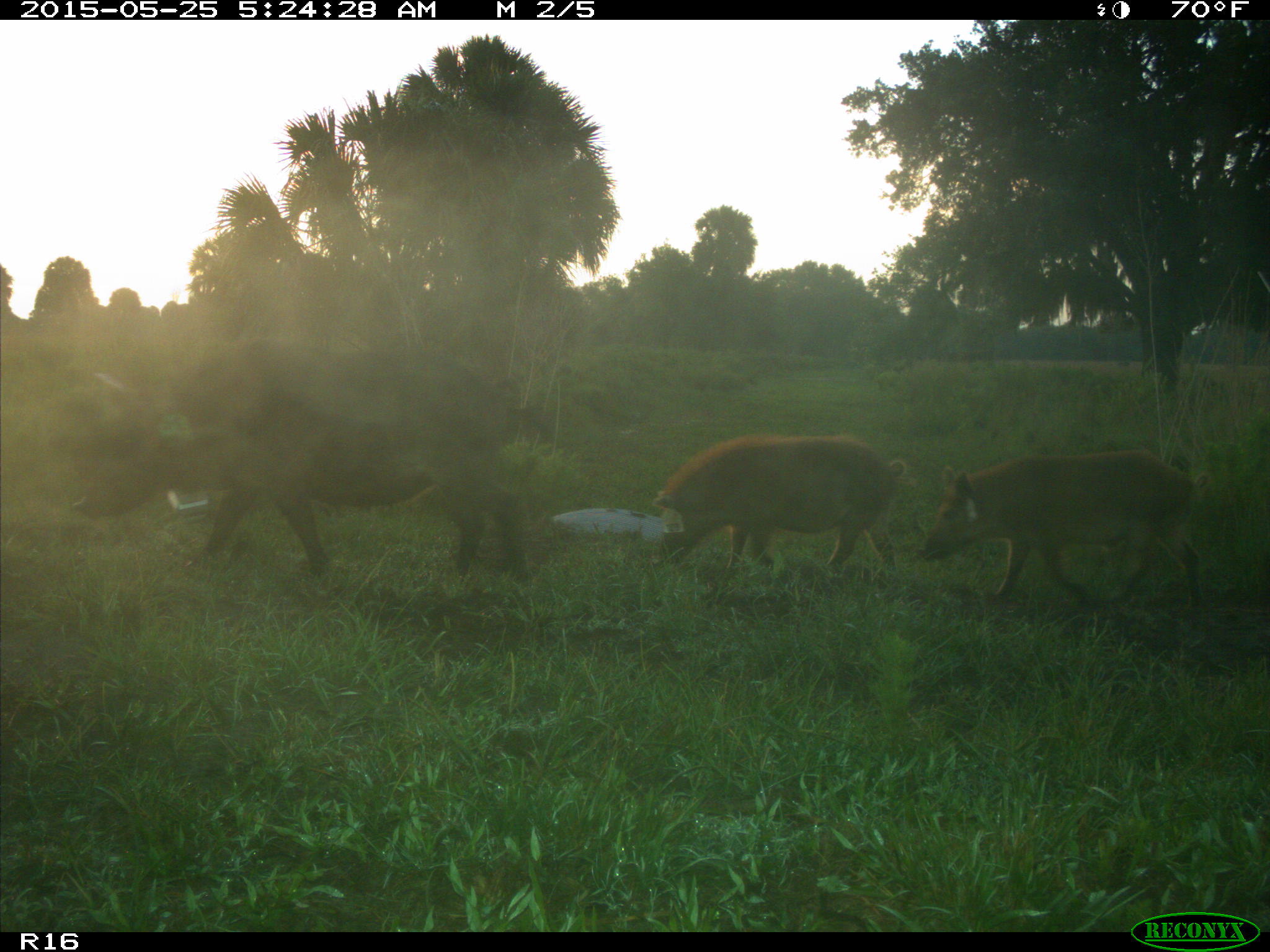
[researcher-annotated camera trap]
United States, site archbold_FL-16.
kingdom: Animalia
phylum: Chordata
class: Mammalia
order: Artiodactyla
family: Suidae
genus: Sus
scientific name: Sus scrofa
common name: wild boar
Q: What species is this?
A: Sus scrofa (wild boar).